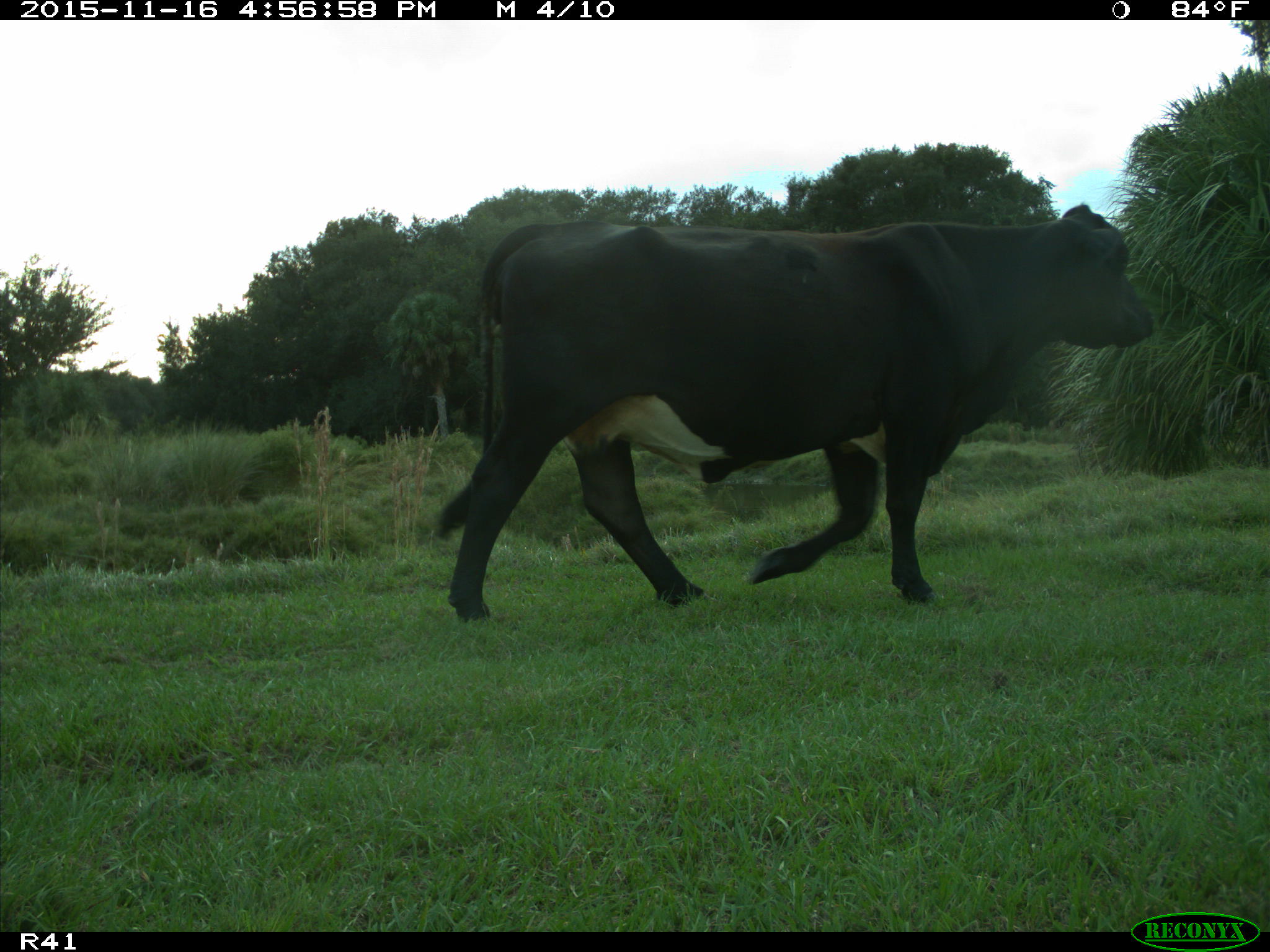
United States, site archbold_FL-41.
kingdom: Animalia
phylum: Chordata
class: Mammalia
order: Artiodactyla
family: Bovidae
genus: Bos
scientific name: Bos taurus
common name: domestic cow